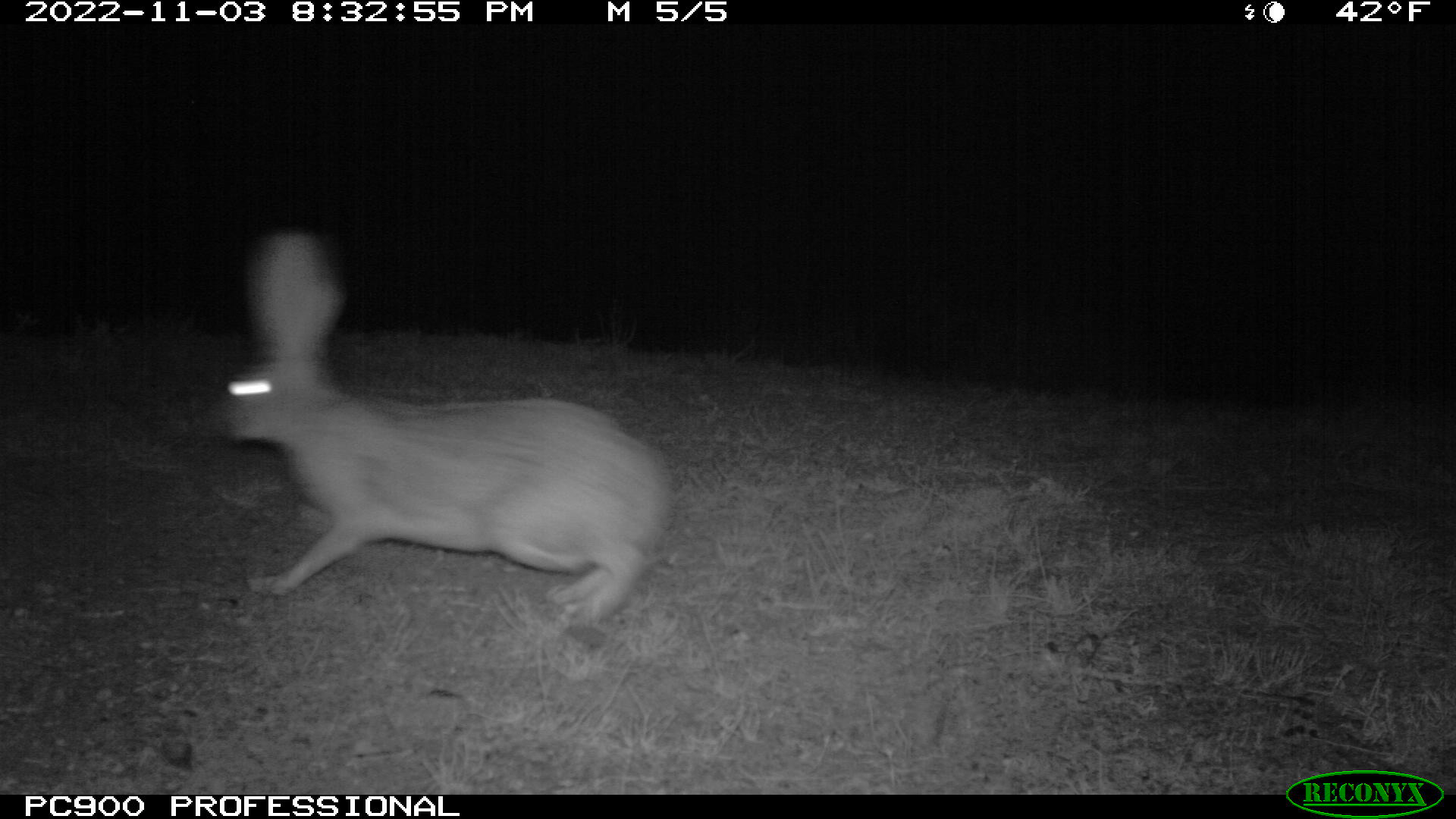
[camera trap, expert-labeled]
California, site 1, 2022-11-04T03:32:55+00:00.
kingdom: Animalia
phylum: Chordata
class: Mammalia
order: Lagomorpha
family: Leporidae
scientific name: Leporidae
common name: rabbit